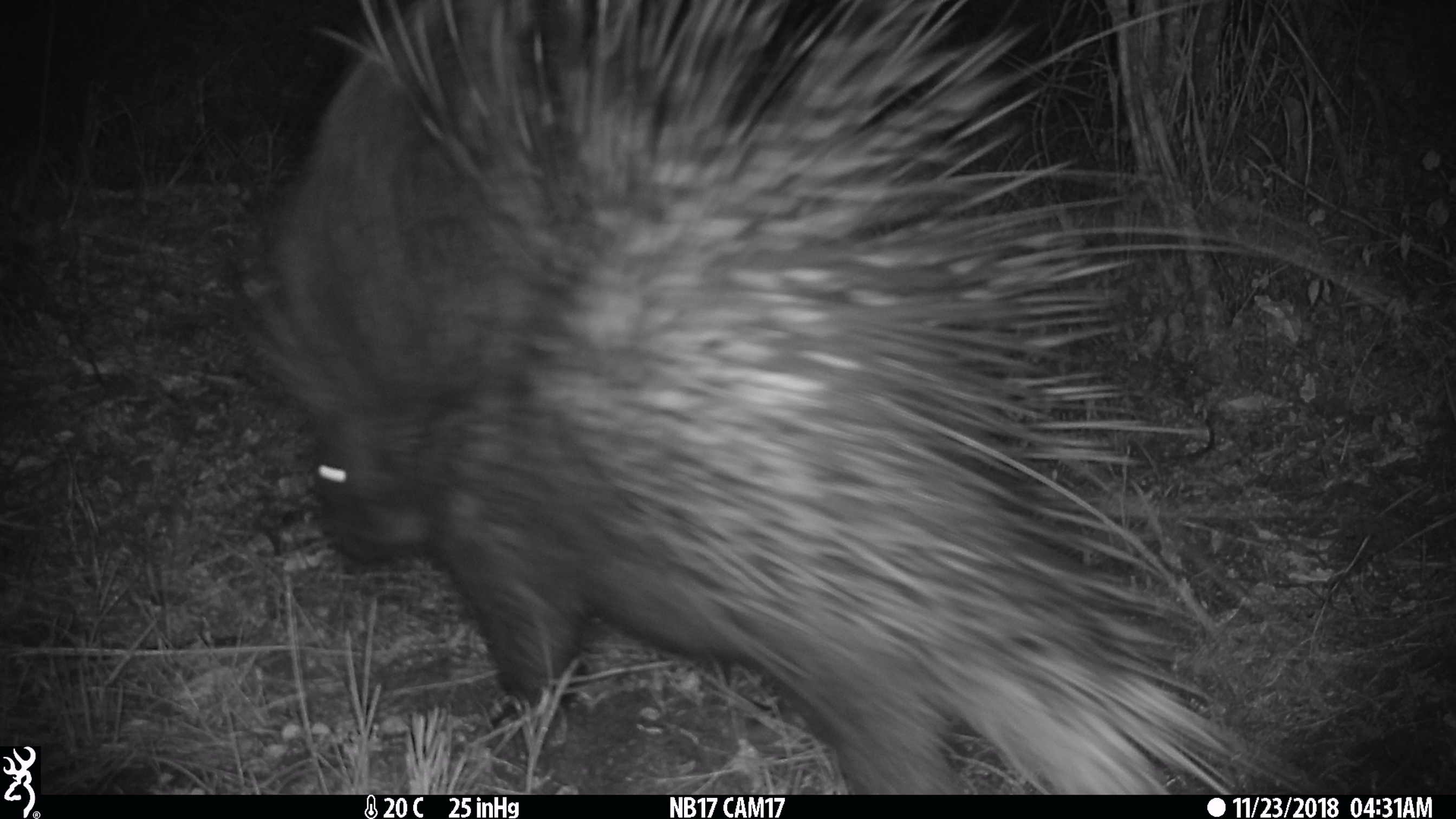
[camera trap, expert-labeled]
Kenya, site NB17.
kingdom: Animalia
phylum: Chordata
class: Mammalia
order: Rodentia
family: Hystricidae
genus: Hystrix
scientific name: Hystrix africaeaustralis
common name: porcupine